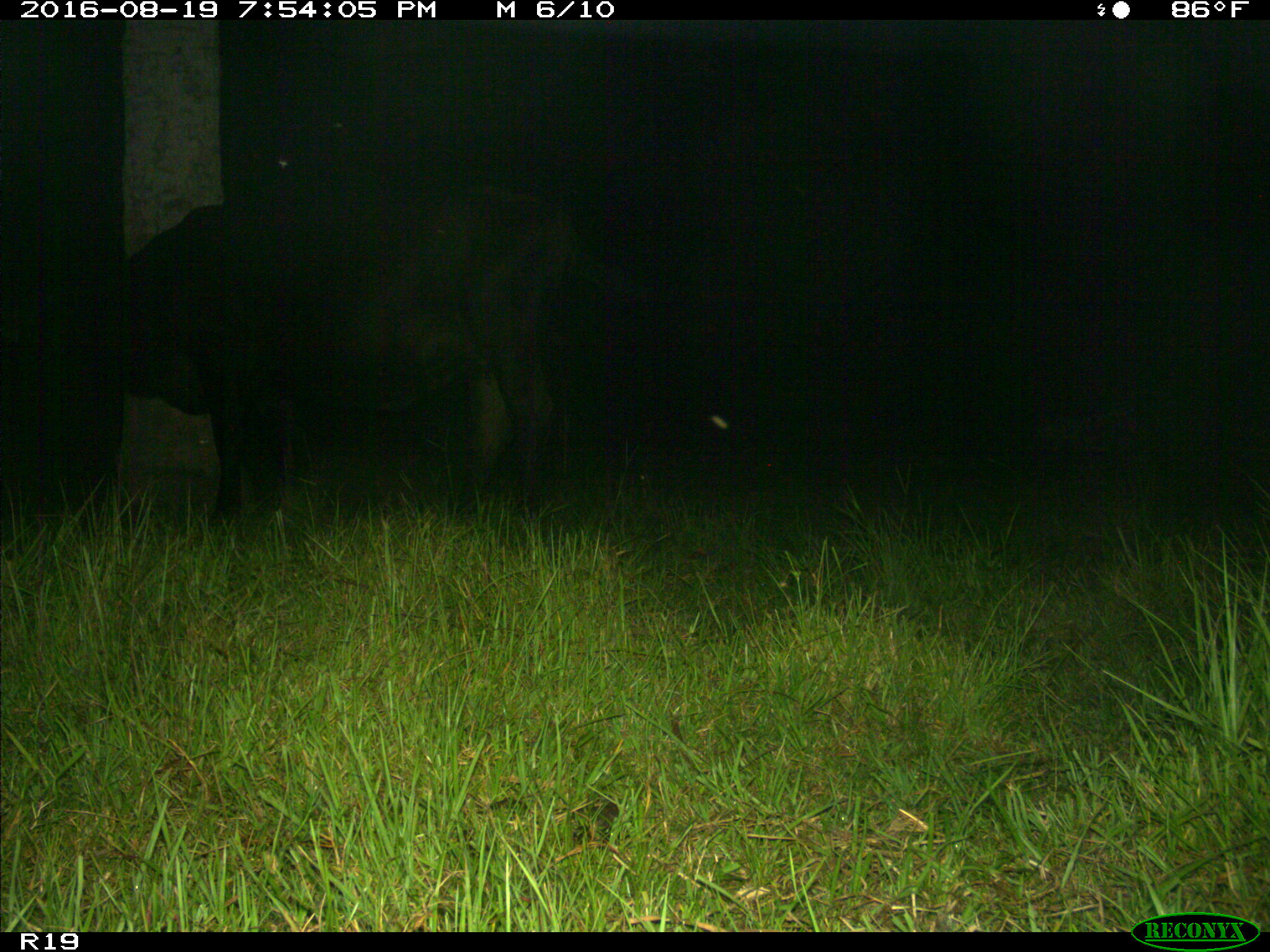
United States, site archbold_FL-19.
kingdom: Animalia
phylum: Chordata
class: Mammalia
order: Artiodactyla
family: Bovidae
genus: Bos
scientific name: Bos taurus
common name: domestic cow